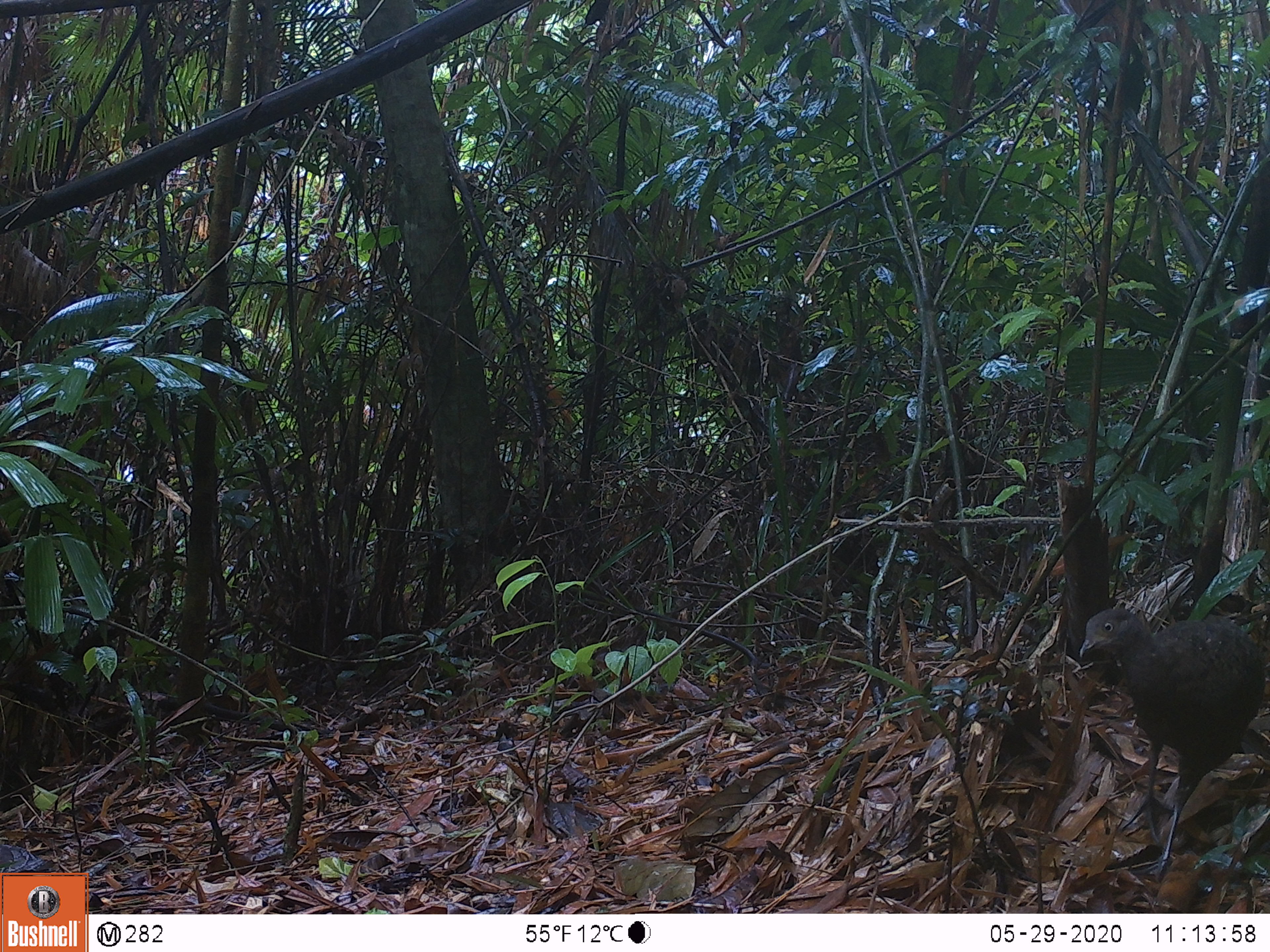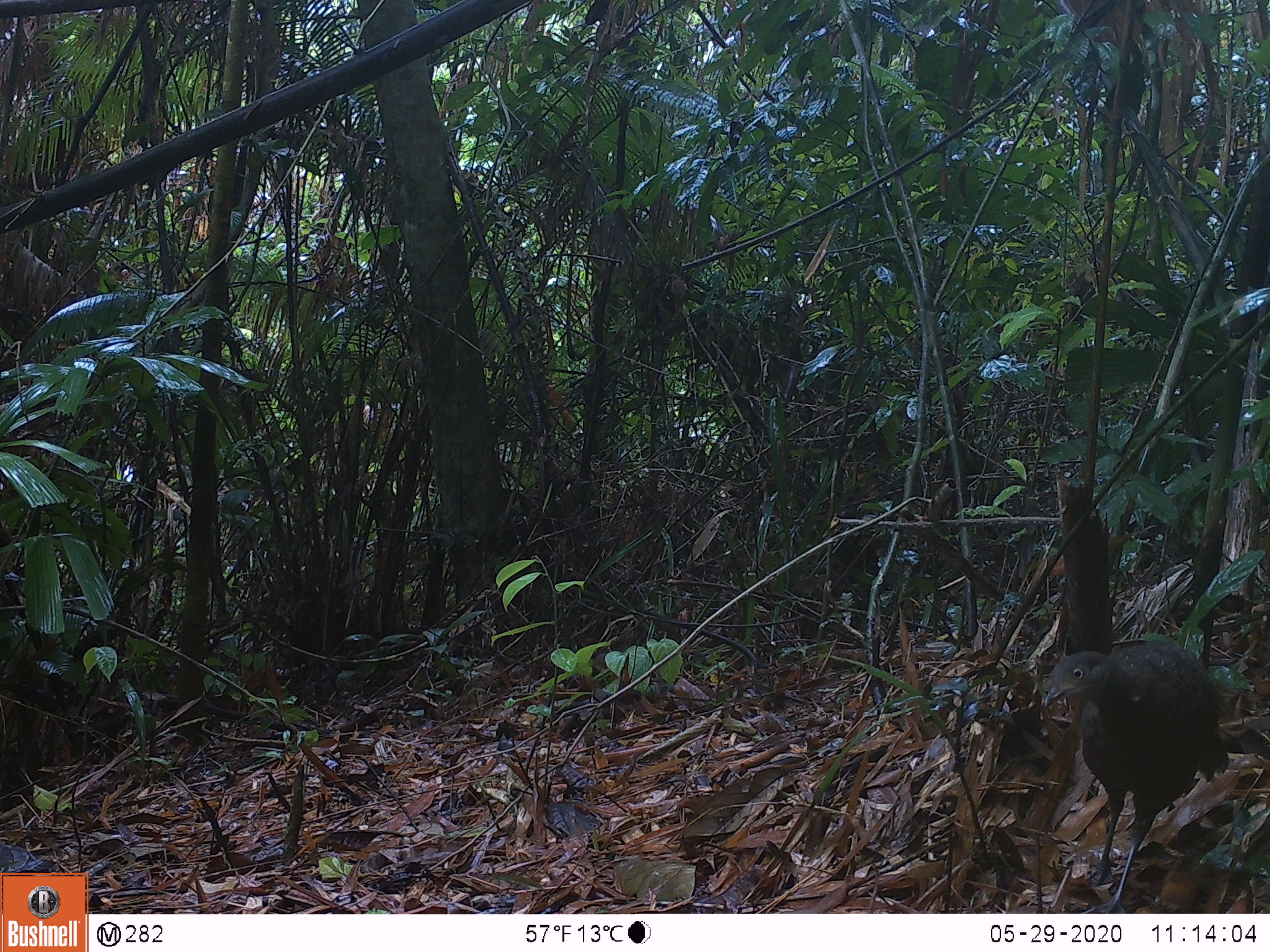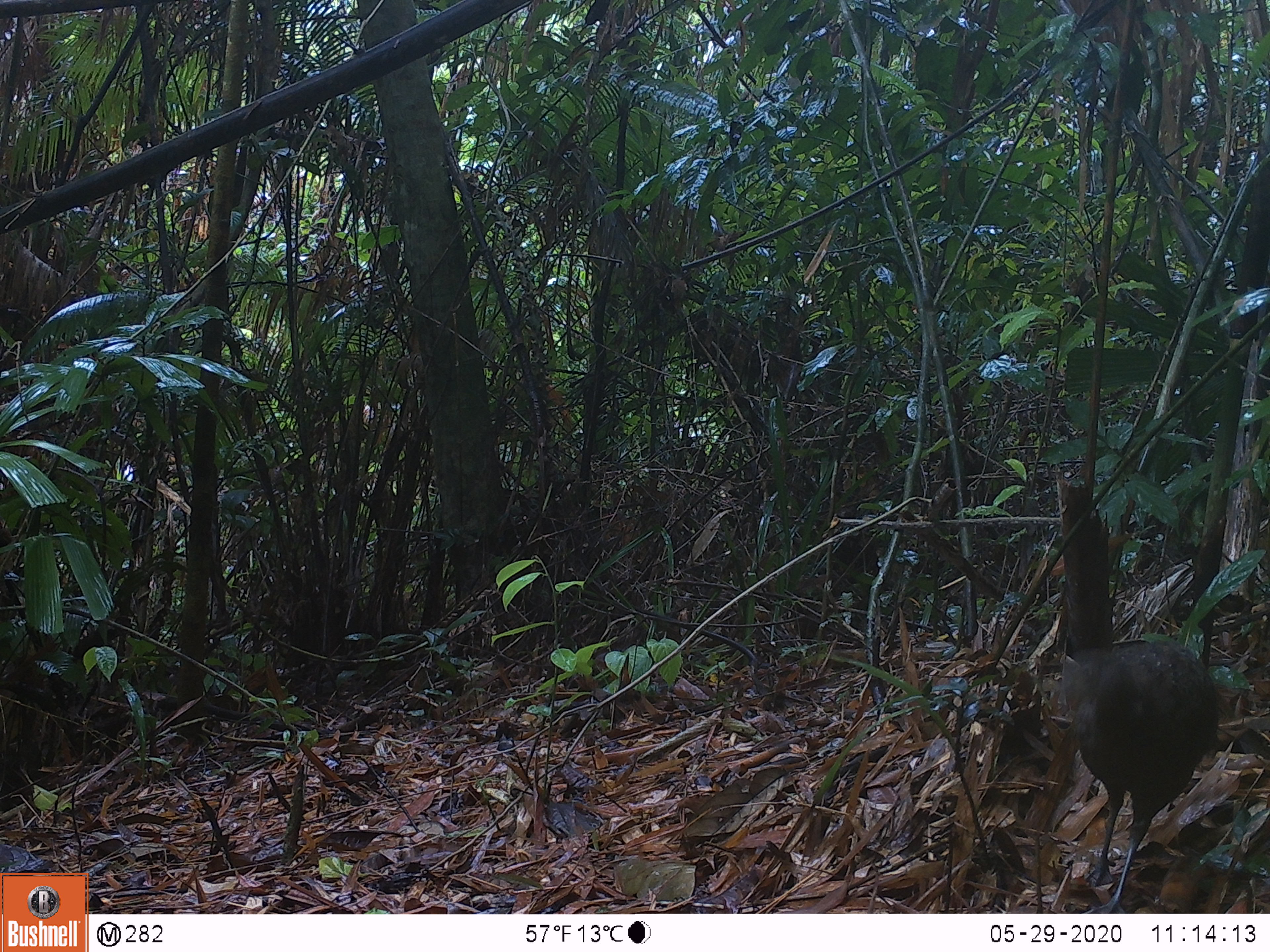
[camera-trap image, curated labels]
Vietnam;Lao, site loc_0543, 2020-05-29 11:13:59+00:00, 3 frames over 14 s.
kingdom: Animalia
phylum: Chordata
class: Aves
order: Galliformes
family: Phasianidae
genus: Polyplectron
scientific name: Polyplectron bicalcaratum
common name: gray peacock-pheasant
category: grey peacock pheasant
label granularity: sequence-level